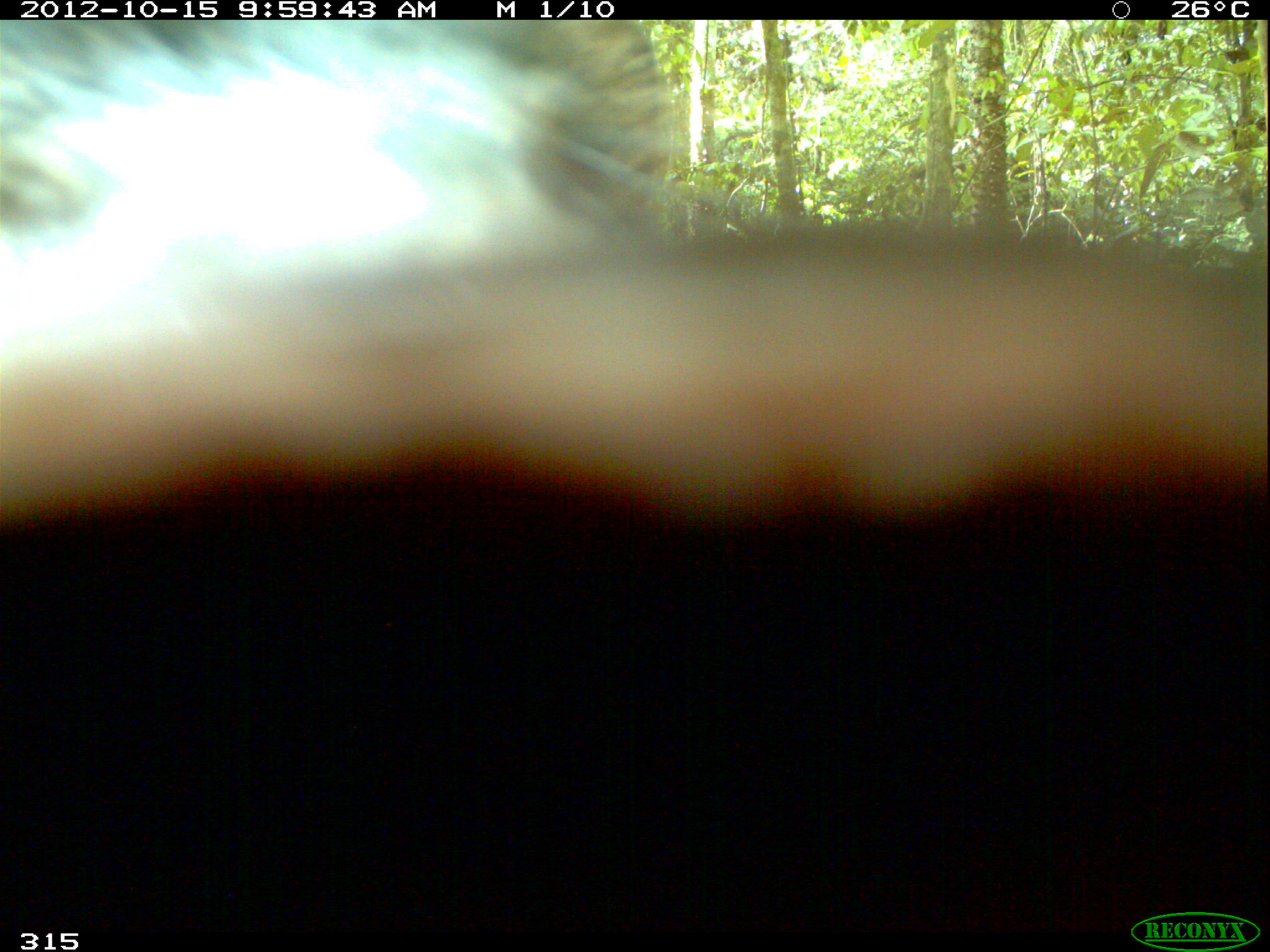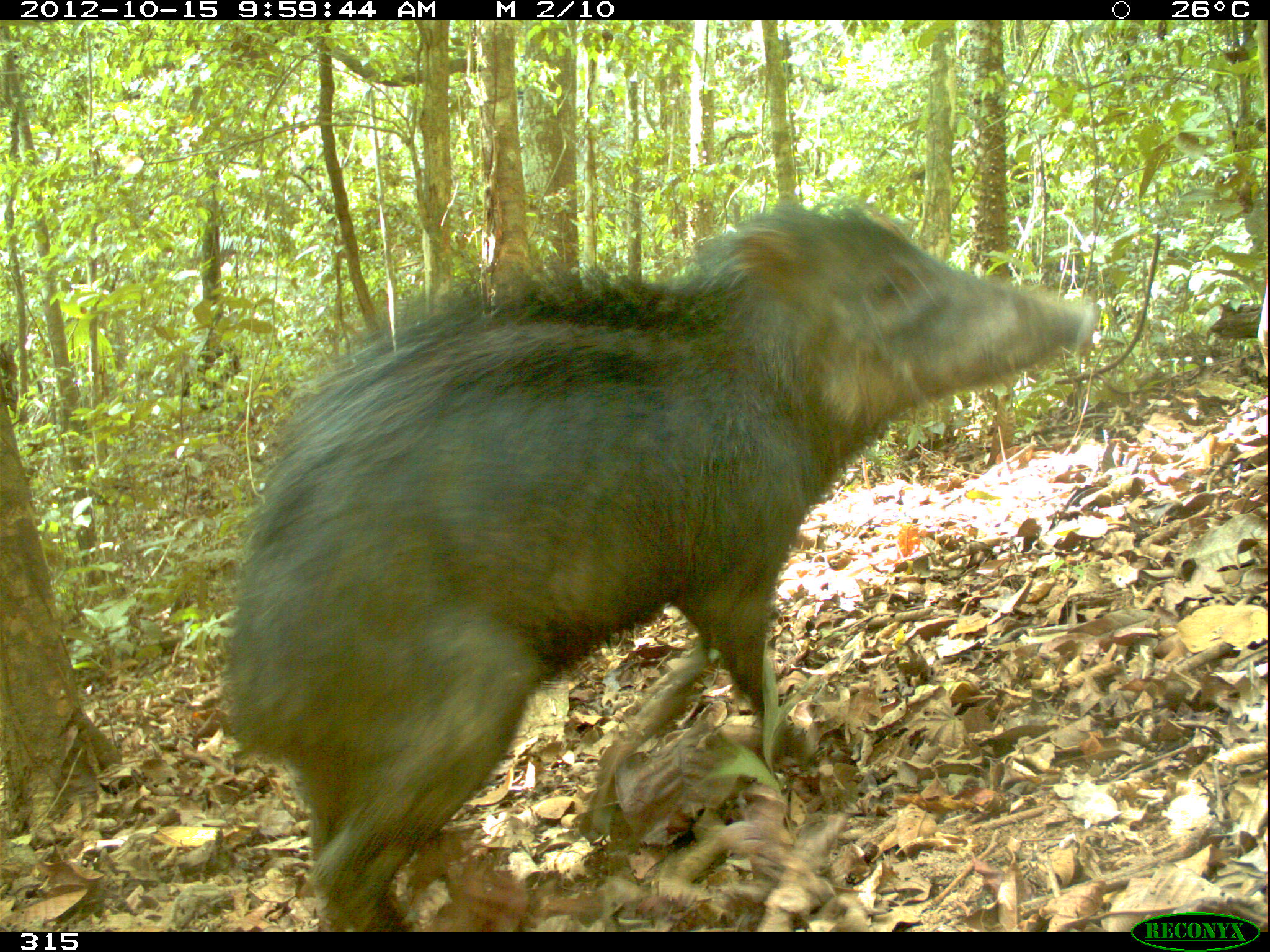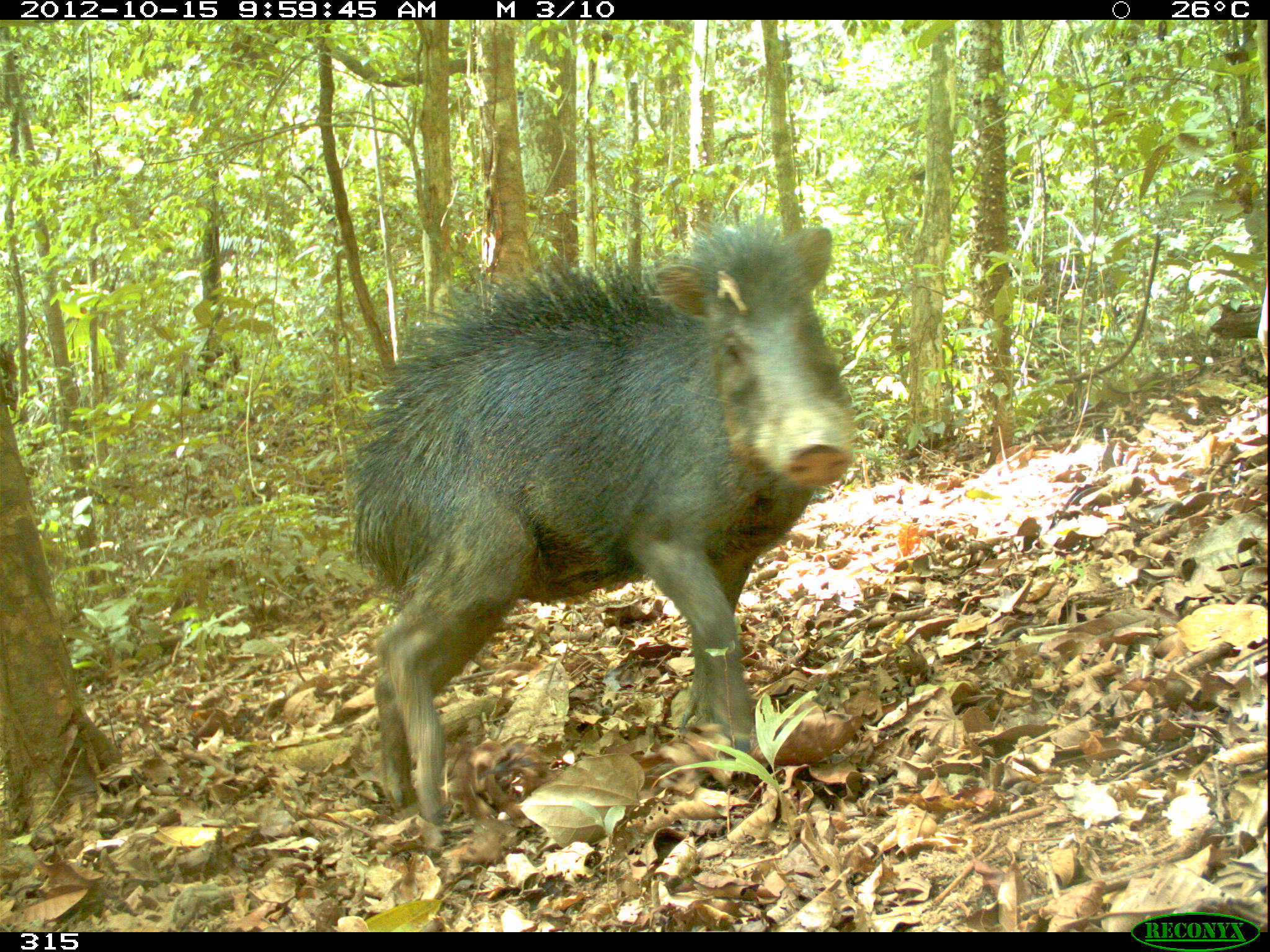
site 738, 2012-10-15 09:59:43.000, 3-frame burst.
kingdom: Animalia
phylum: Chordata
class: Mammalia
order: Artiodactyla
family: Tayassuidae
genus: Tayassu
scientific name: Tayassu pecari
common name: white-lipped peccary